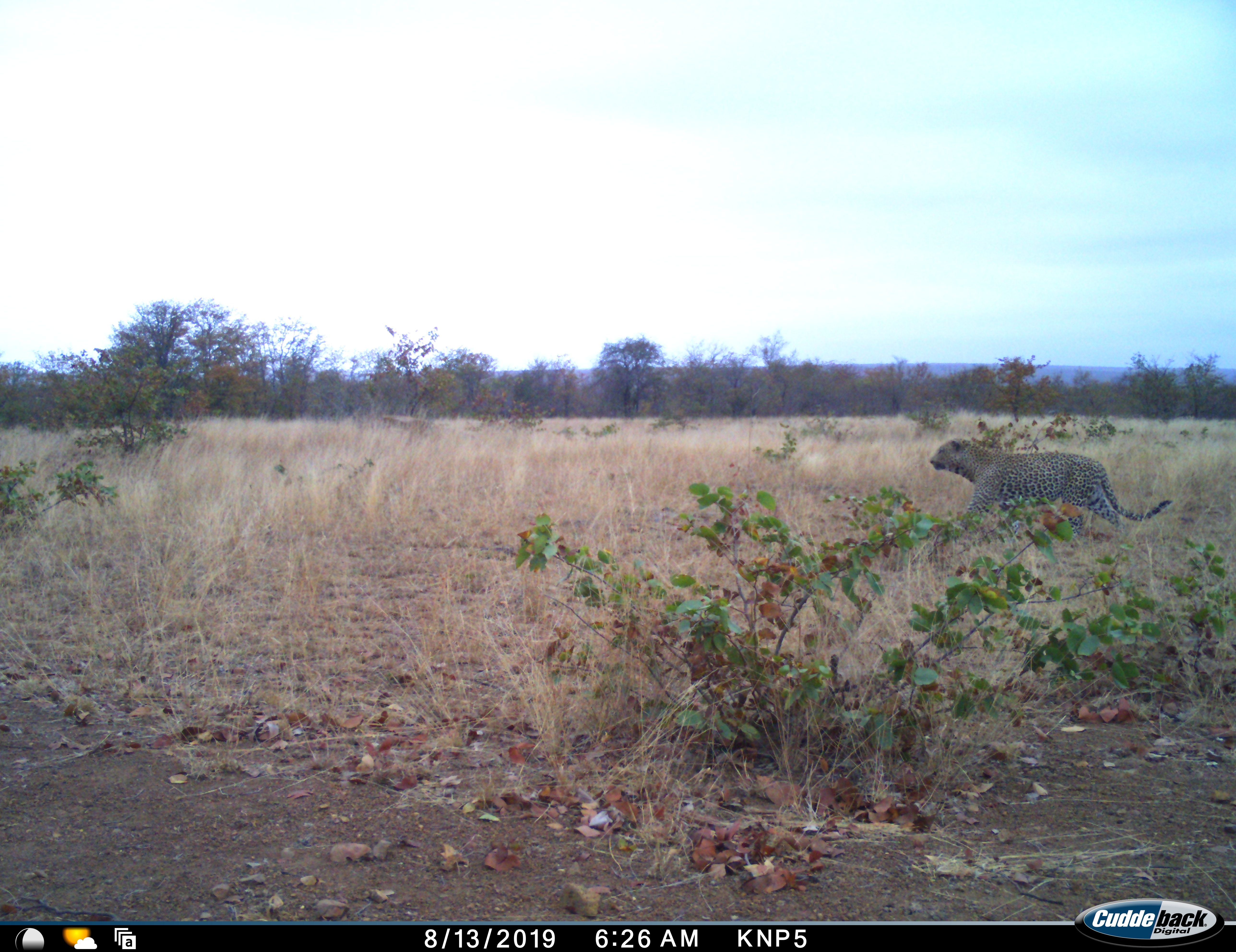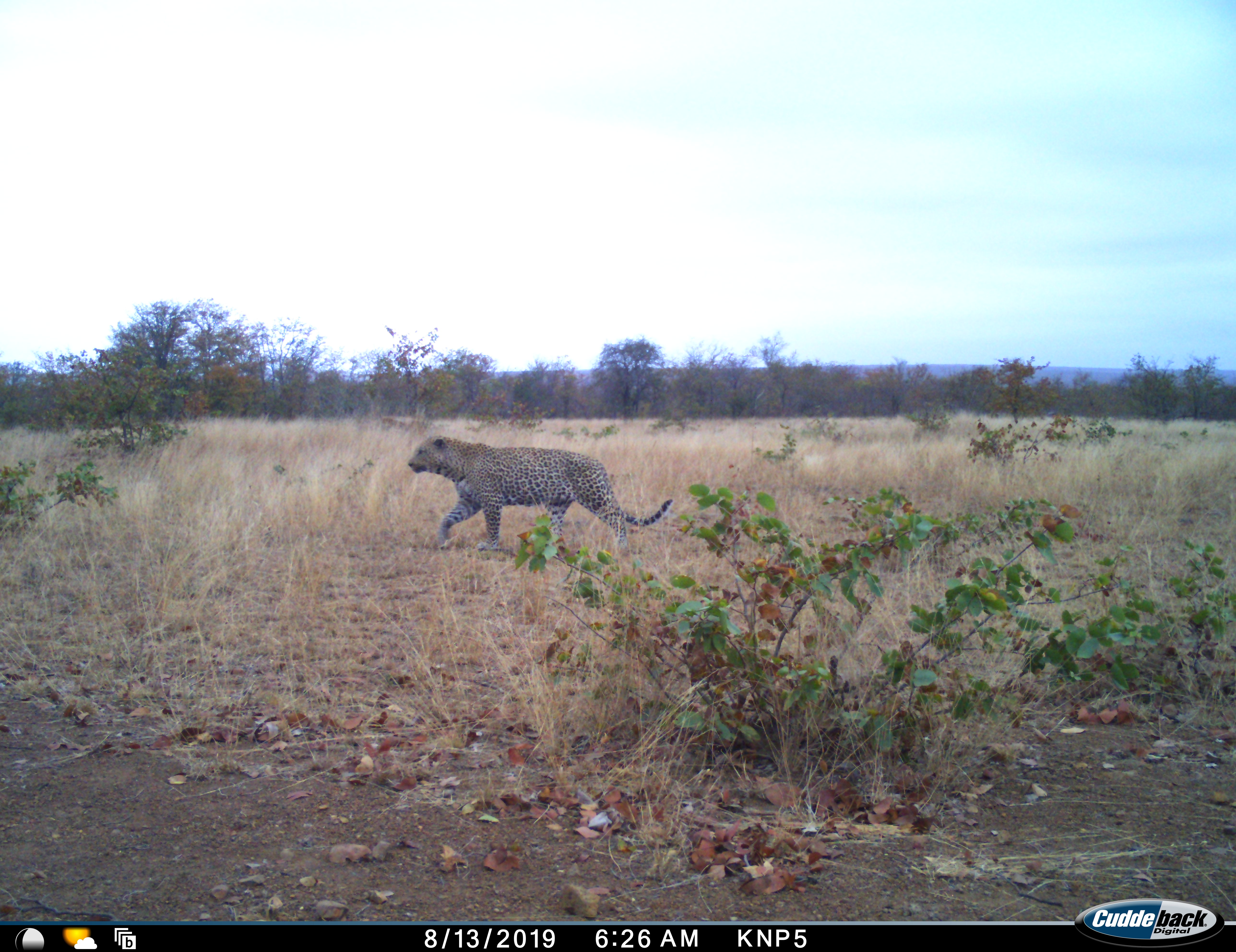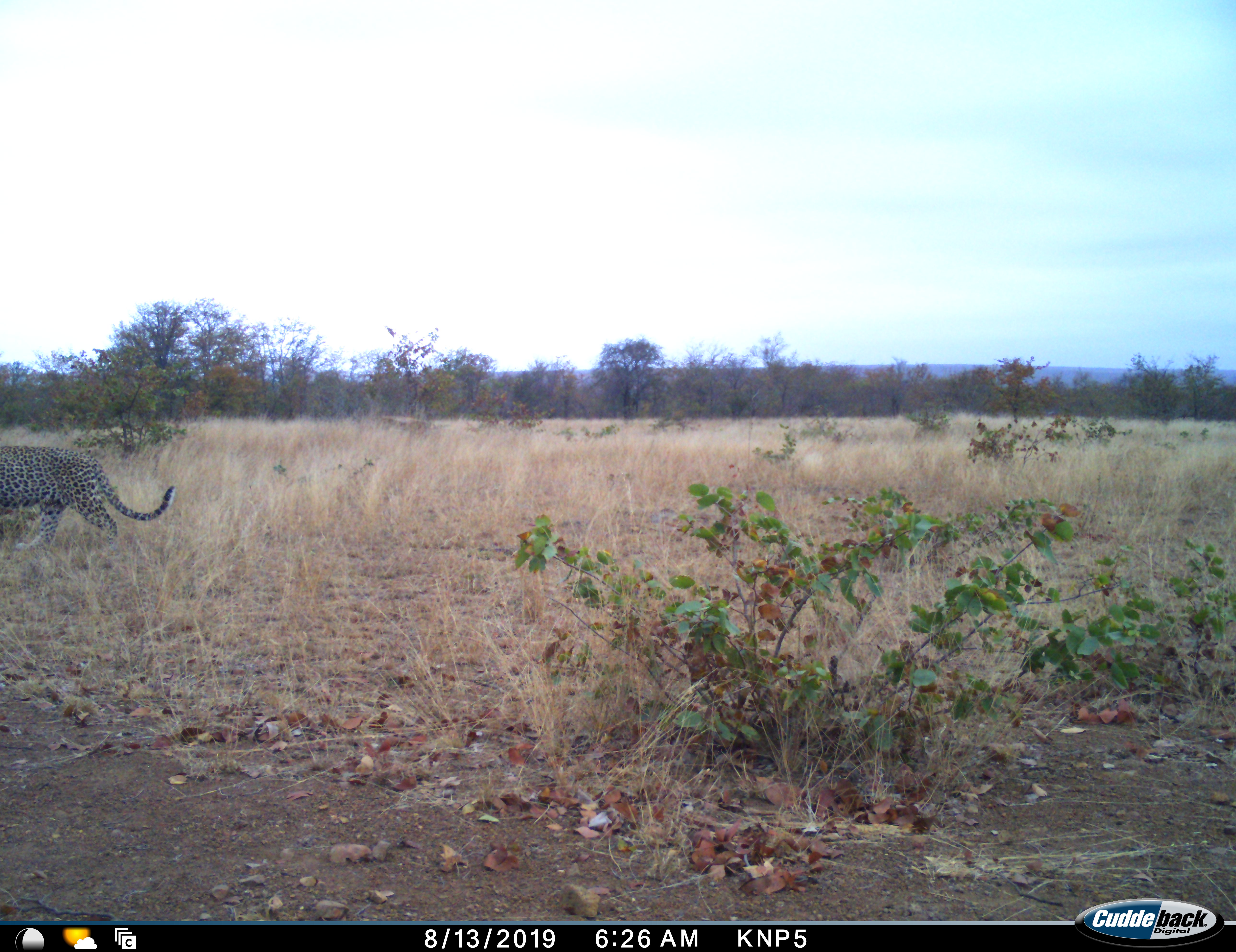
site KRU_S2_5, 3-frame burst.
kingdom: Animalia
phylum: Chordata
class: Mammalia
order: Carnivora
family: Felidae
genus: Panthera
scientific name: Panthera pardus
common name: leopard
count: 1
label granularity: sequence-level